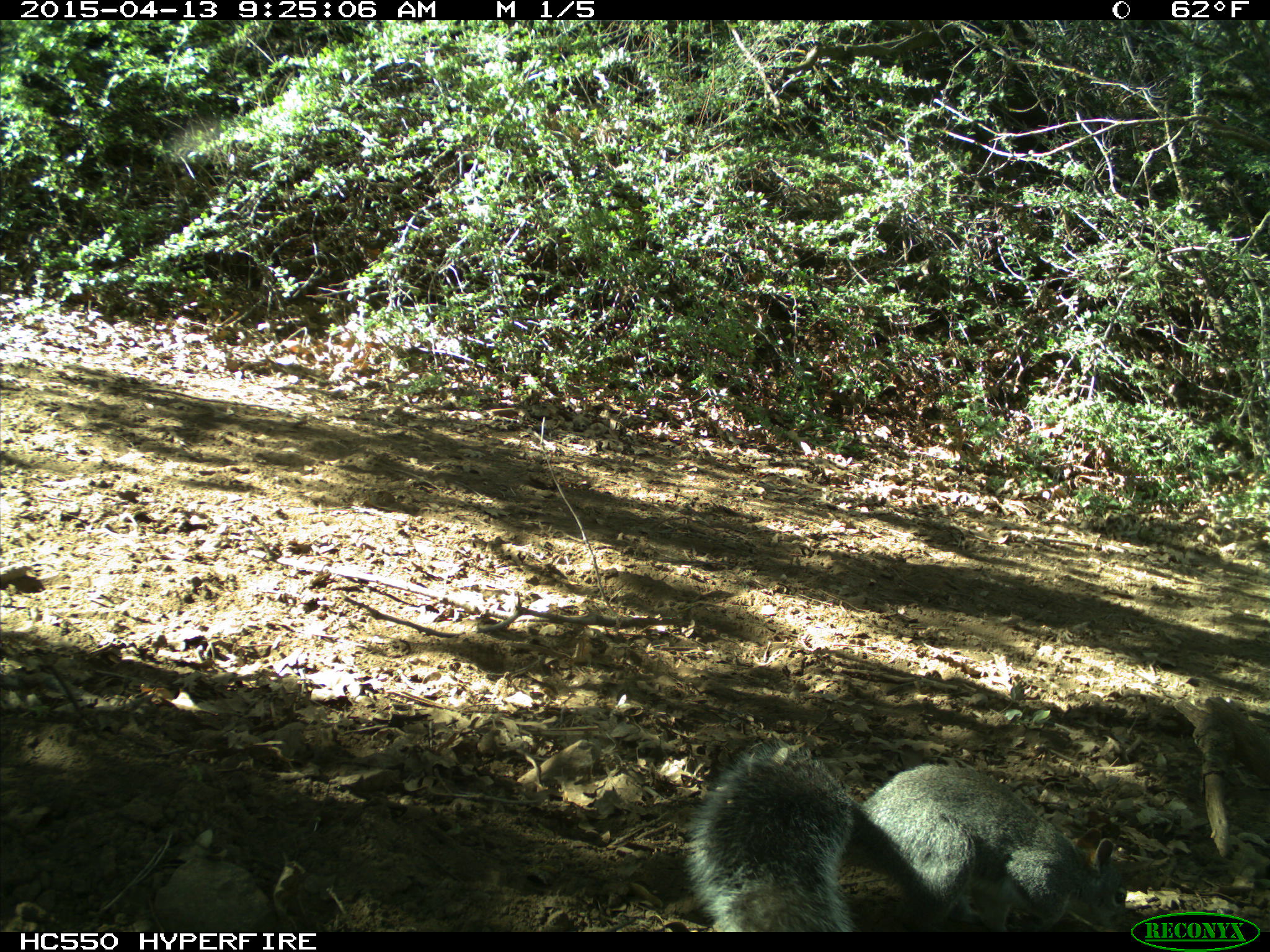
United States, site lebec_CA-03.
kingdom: Animalia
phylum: Chordata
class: Mammalia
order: Rodentia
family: Sciuridae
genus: Sciurus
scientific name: Sciurus carolinensis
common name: eastern gray squirrel